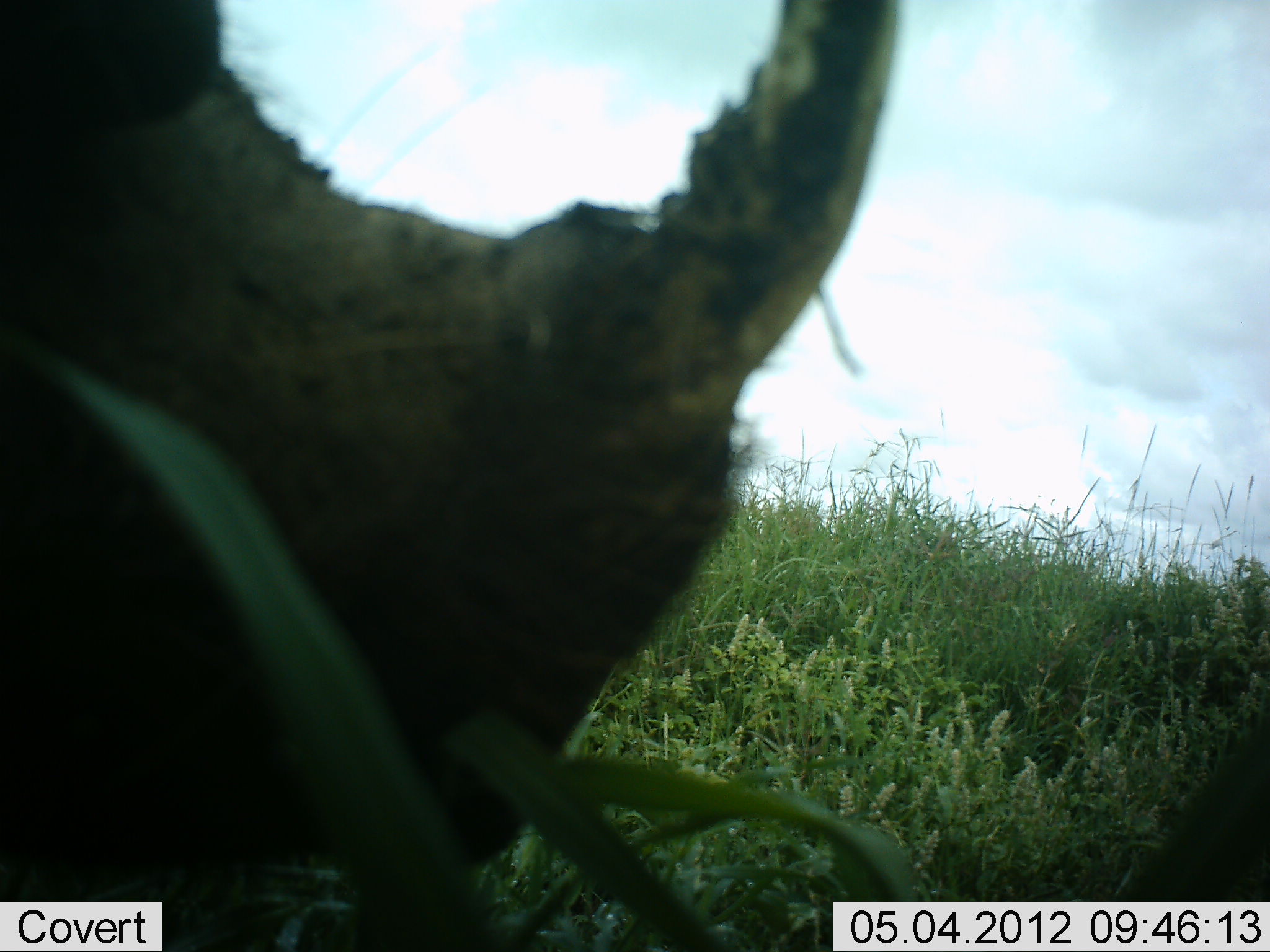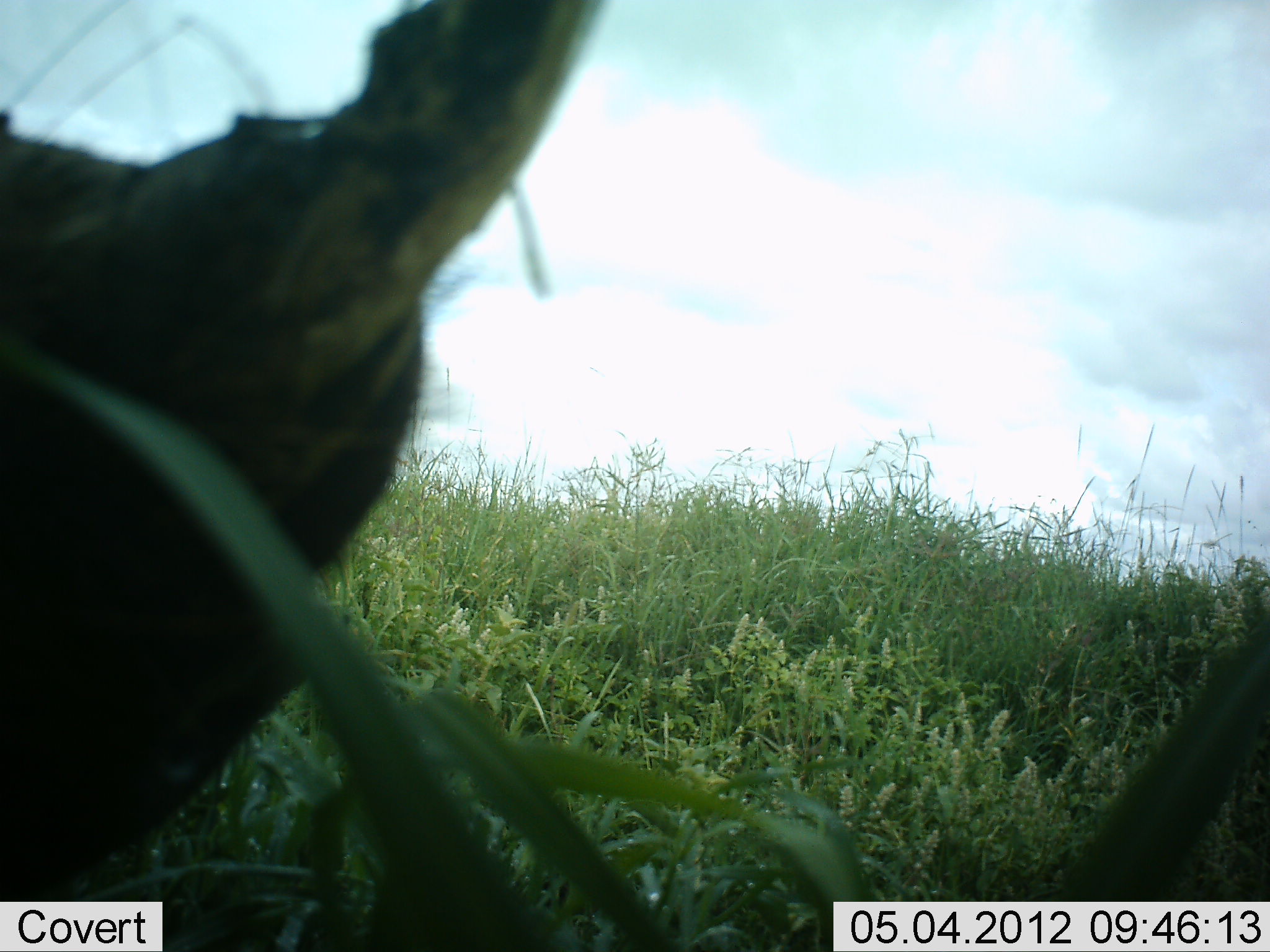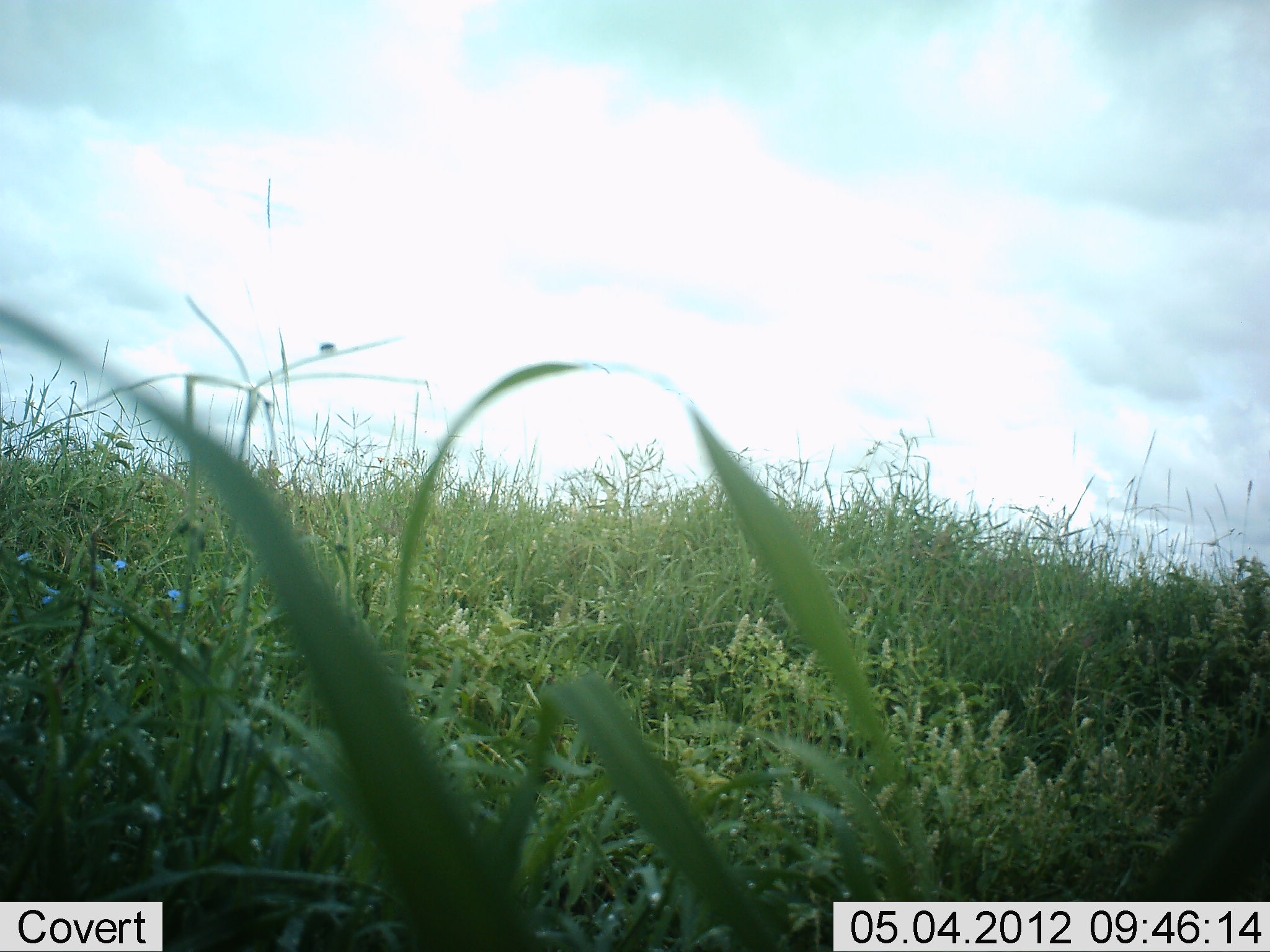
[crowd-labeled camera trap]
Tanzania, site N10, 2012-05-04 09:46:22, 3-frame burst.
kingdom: Animalia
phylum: Chordata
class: Mammalia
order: Artiodactyla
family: Suidae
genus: Phacochoerus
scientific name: Phacochoerus africanus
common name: warthog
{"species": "warthog (Phacochoerus africanus)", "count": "1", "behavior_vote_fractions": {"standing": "27%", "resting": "0%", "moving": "73%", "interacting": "0%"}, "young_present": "0%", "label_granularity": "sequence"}